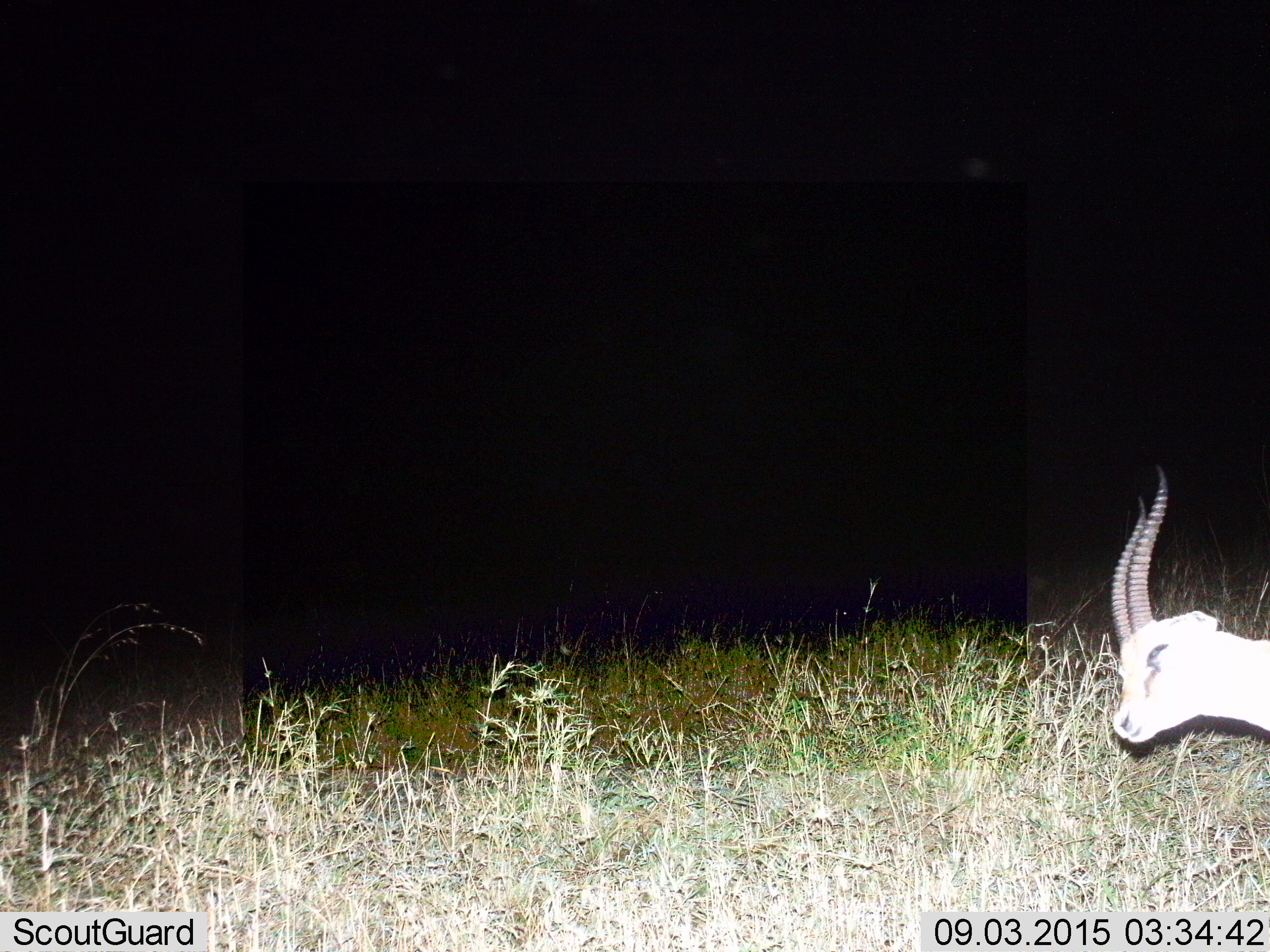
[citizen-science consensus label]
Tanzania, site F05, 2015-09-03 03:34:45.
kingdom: Animalia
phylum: Chordata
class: Mammalia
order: Artiodactyla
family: Bovidae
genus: Eudorcas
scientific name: Eudorcas thomsonii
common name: thomson's gazelle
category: gazellethomsons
Gazellethomsons (thomson's gazelle) (Eudorcas thomsonii), count 1. Behavior (volunteer vote fractions): standing 60%, resting 7%, moving 33%, interacting 0%. Young present (vote fraction): 0%. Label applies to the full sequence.